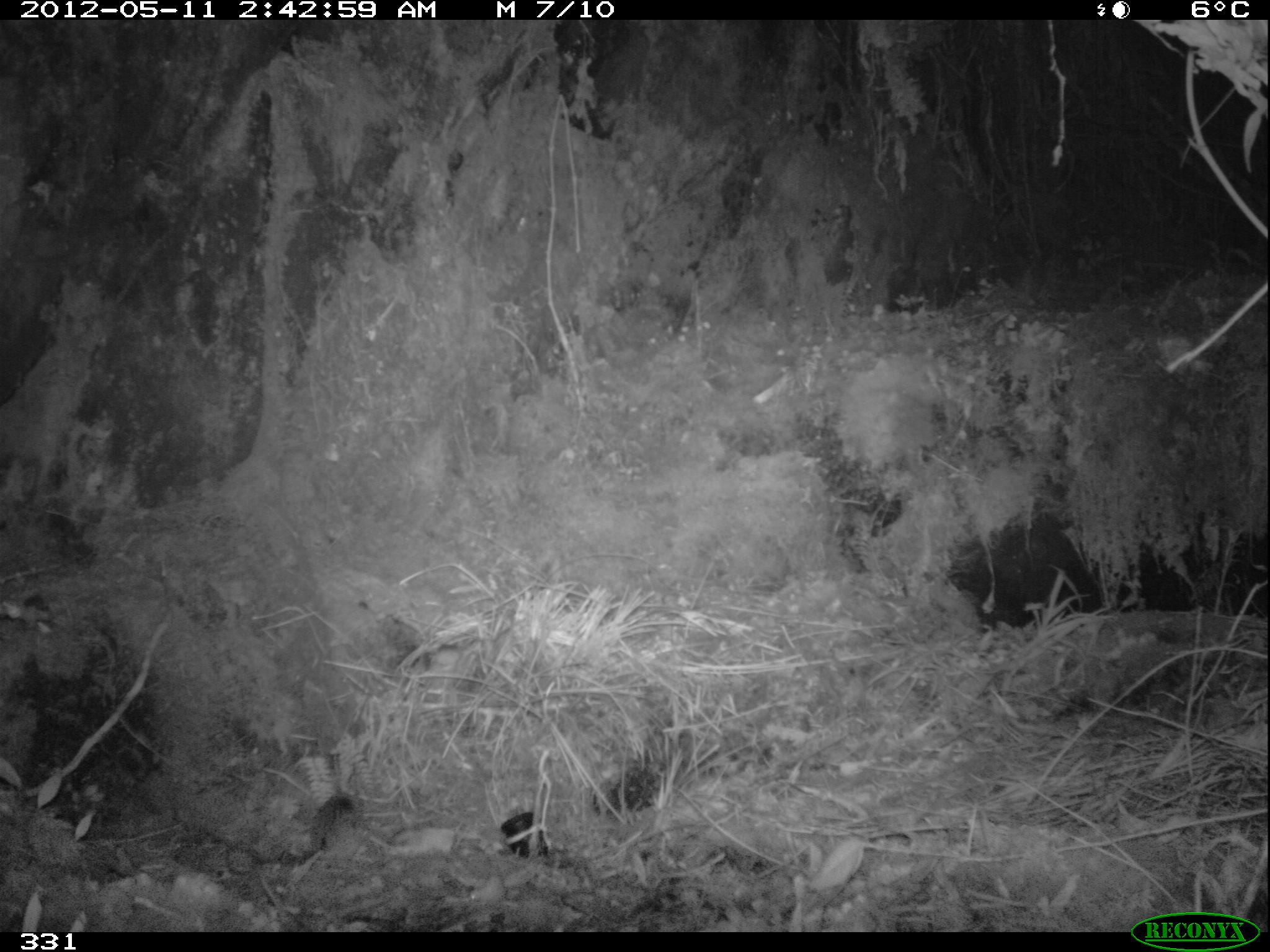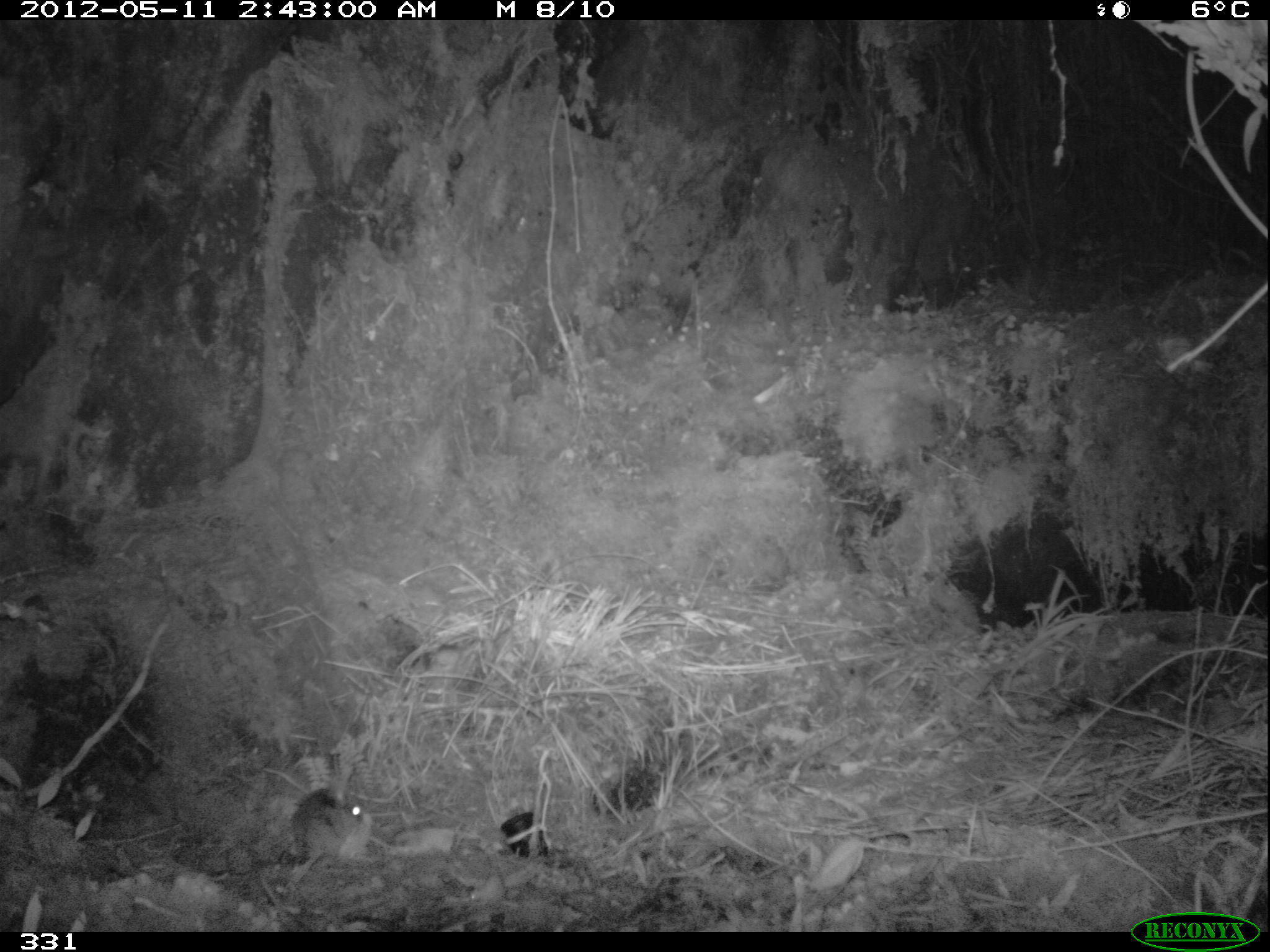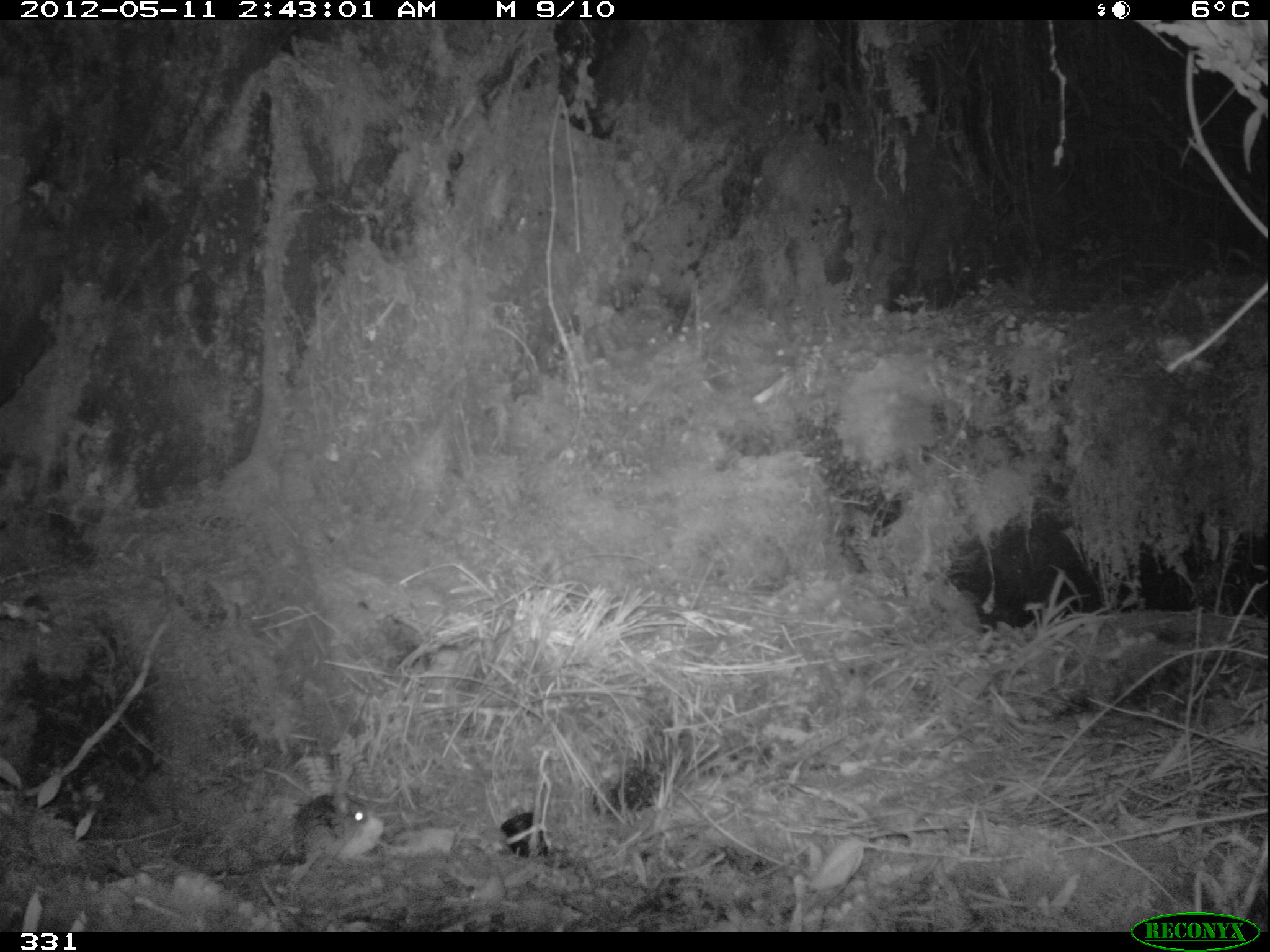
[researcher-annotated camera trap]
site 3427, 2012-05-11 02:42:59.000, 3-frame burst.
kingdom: Animalia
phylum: Chordata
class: Mammalia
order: Rodentia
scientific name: Rodentia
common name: rodents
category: unknown rodent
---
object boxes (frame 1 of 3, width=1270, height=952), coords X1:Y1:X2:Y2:
unknown rodent: 308:791:367:870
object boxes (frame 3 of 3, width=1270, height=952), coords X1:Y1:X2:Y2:
unknown rodent: 288:792:383:865